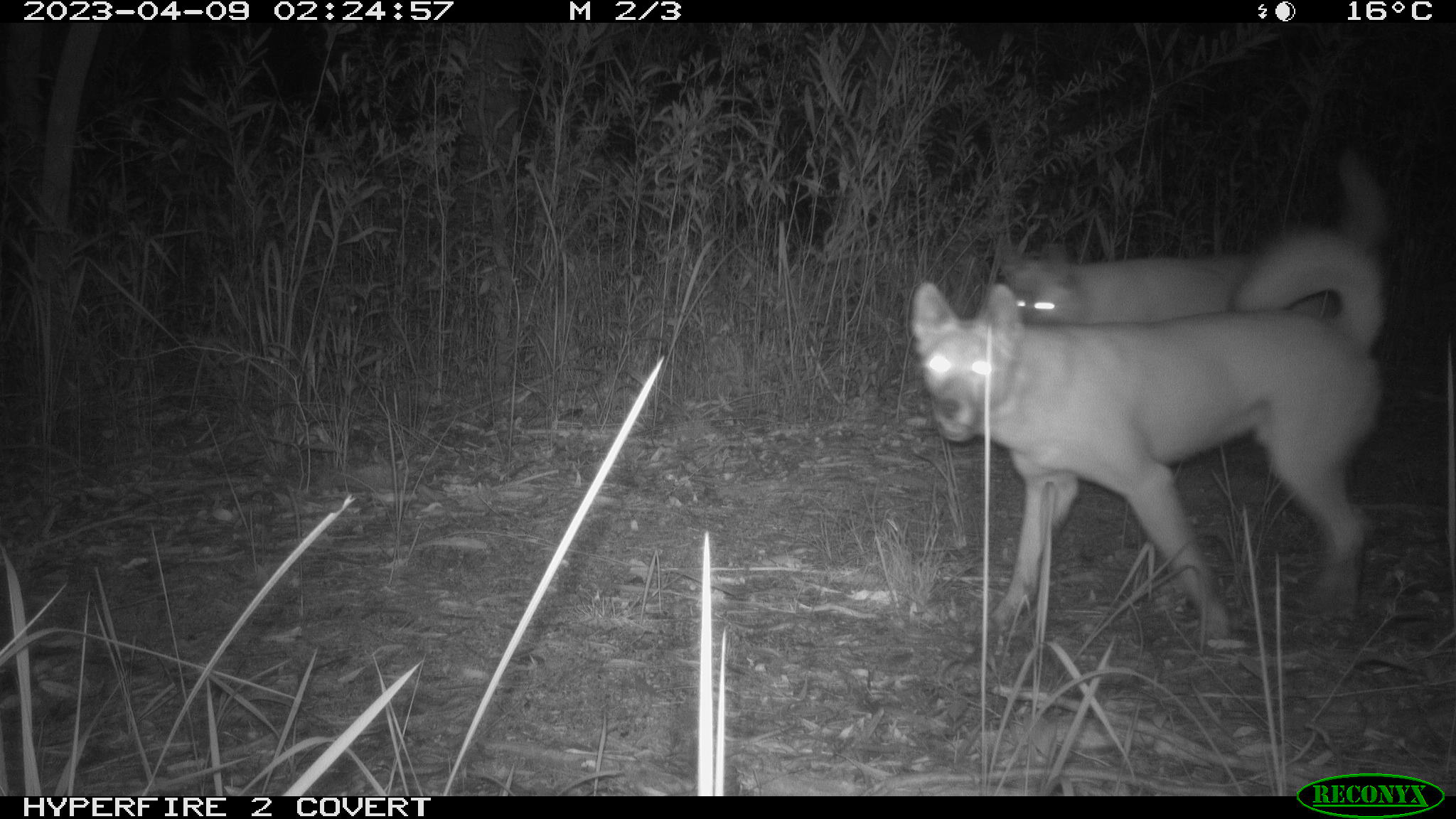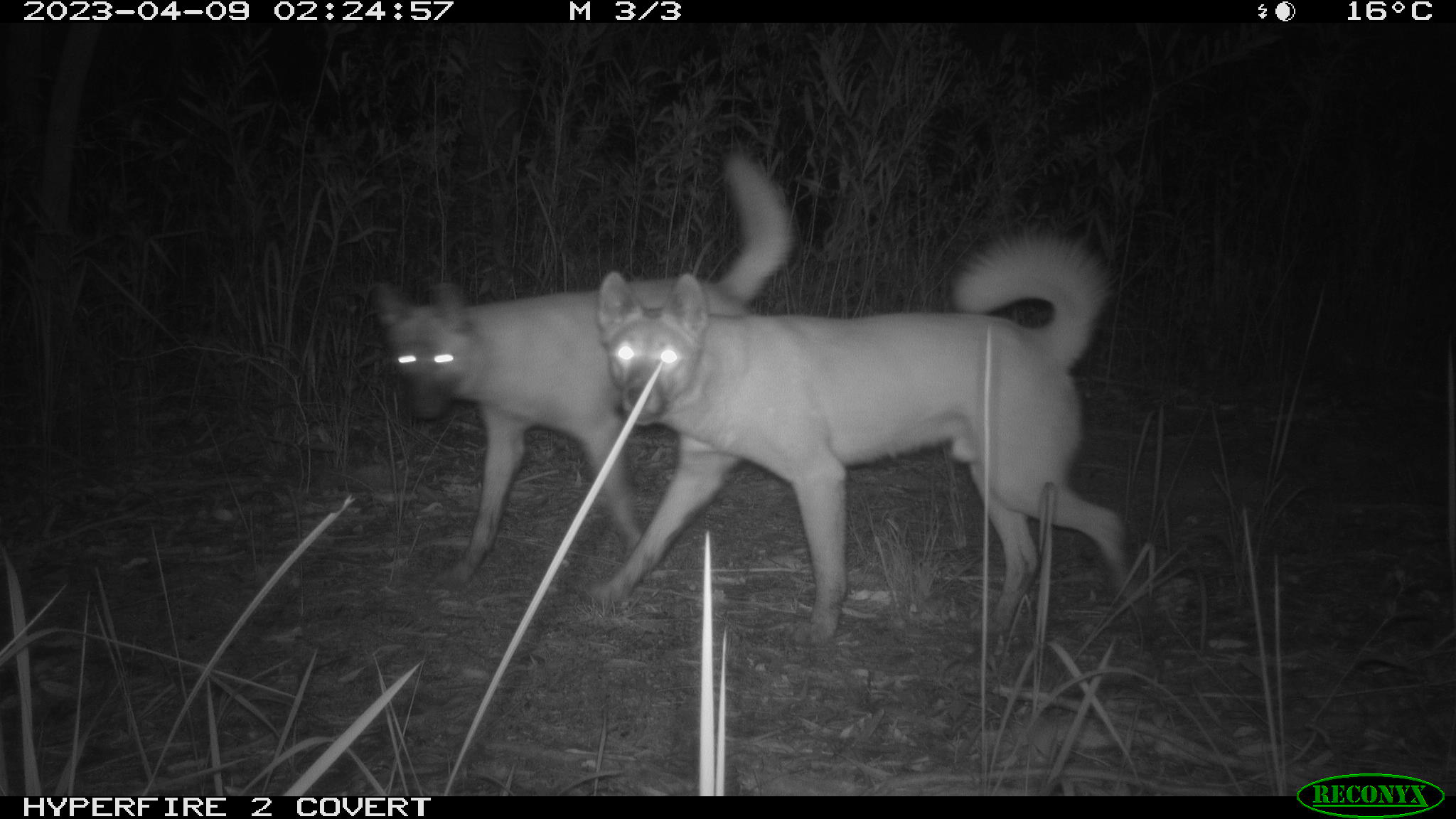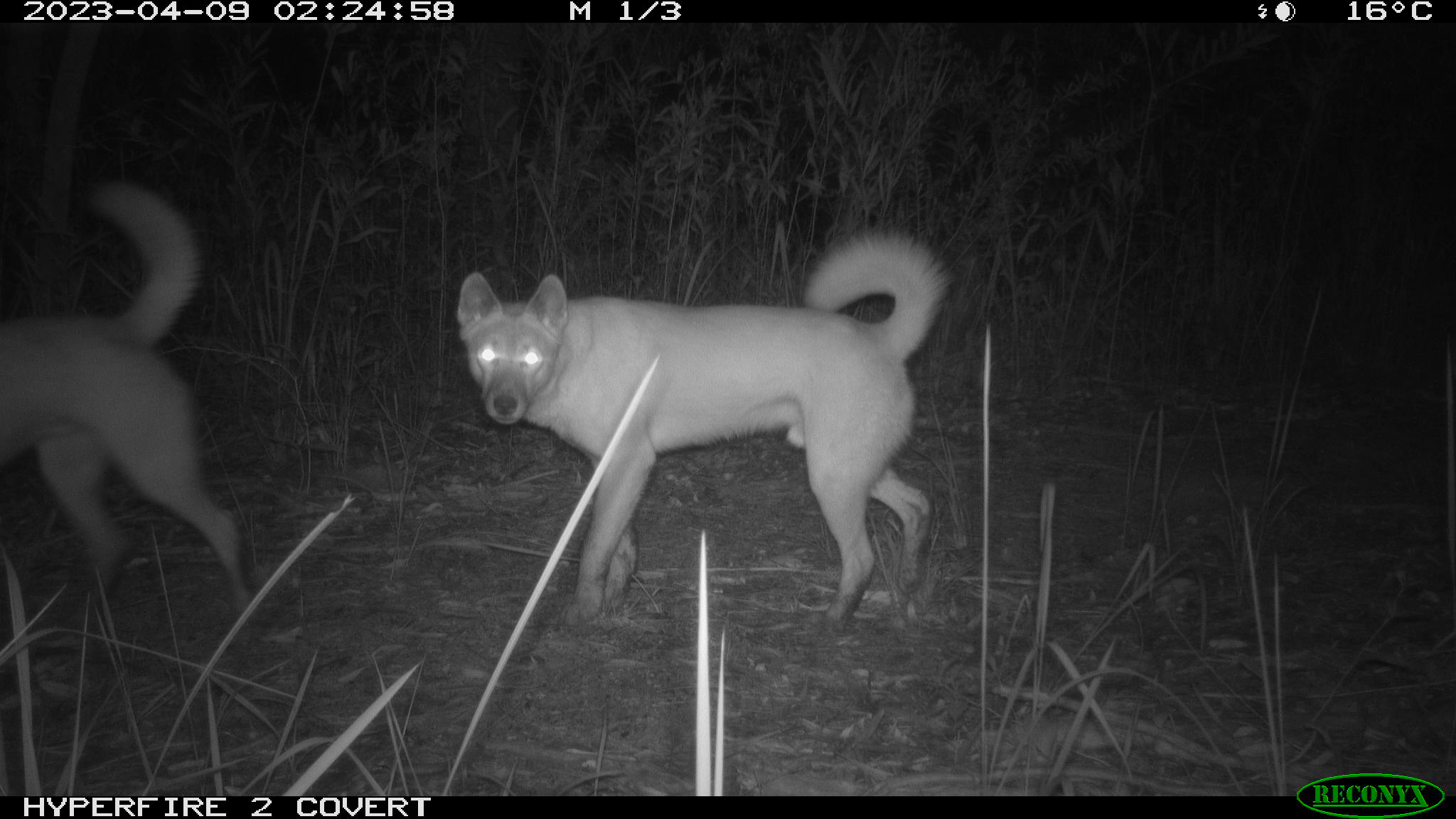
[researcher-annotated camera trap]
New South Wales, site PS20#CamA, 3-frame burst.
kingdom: Animalia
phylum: Chordata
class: Mammalia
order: Carnivora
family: Canidae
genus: Canis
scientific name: Canis familiaris dingo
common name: dingo